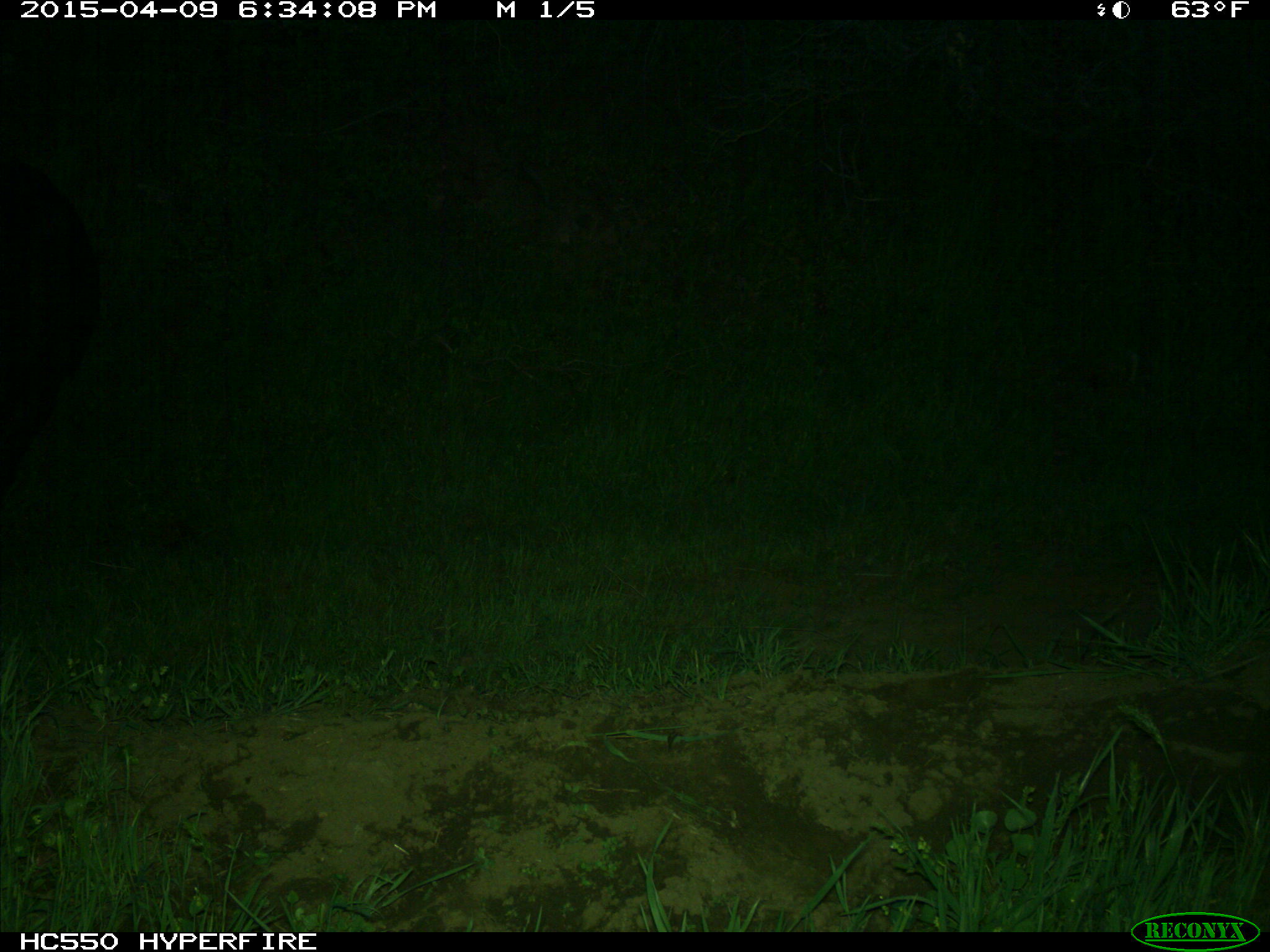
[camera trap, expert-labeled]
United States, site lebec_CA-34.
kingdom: Animalia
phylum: Chordata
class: Mammalia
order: Artiodactyla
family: Bovidae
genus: Bos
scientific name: Bos taurus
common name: domestic cow